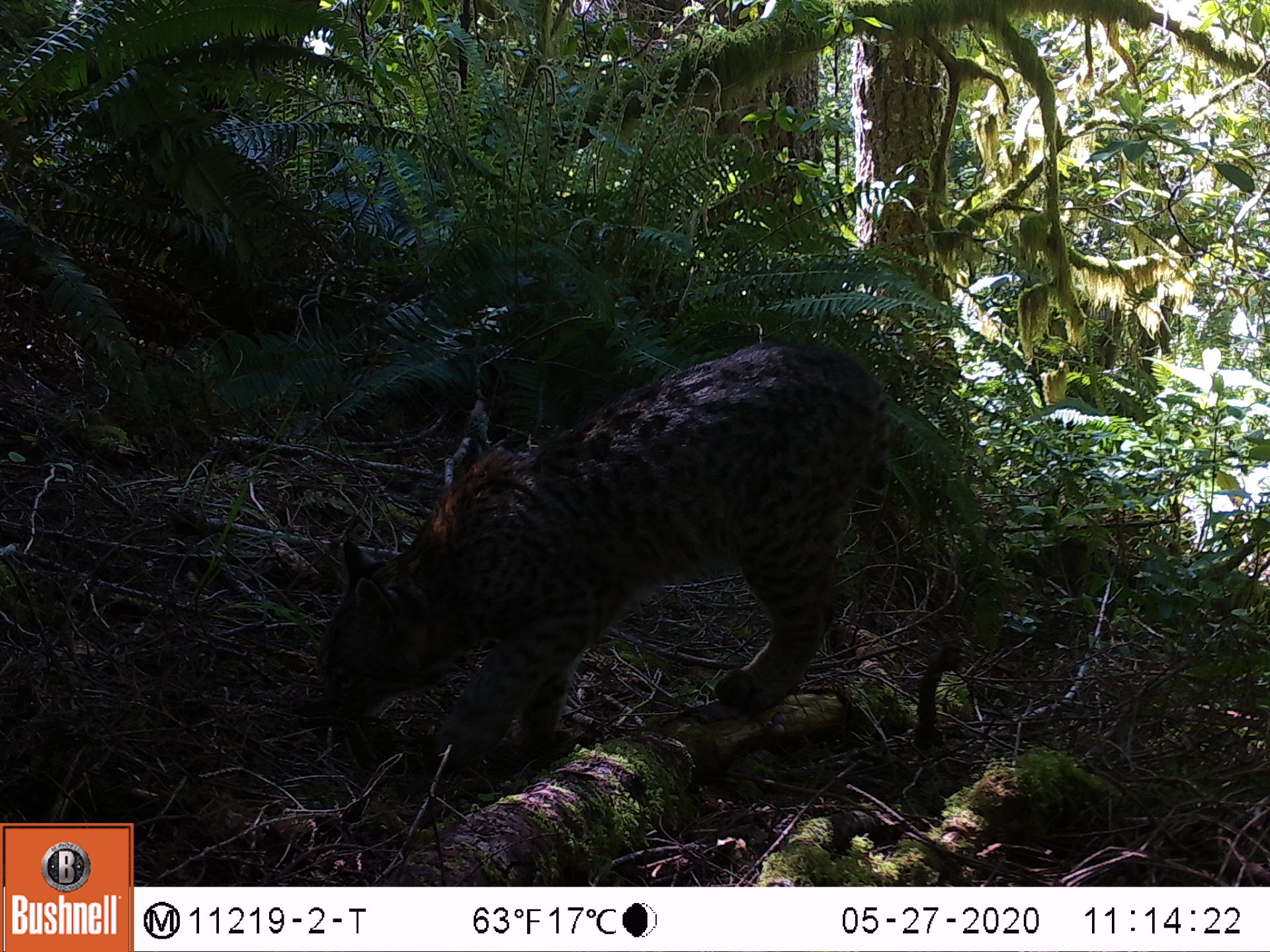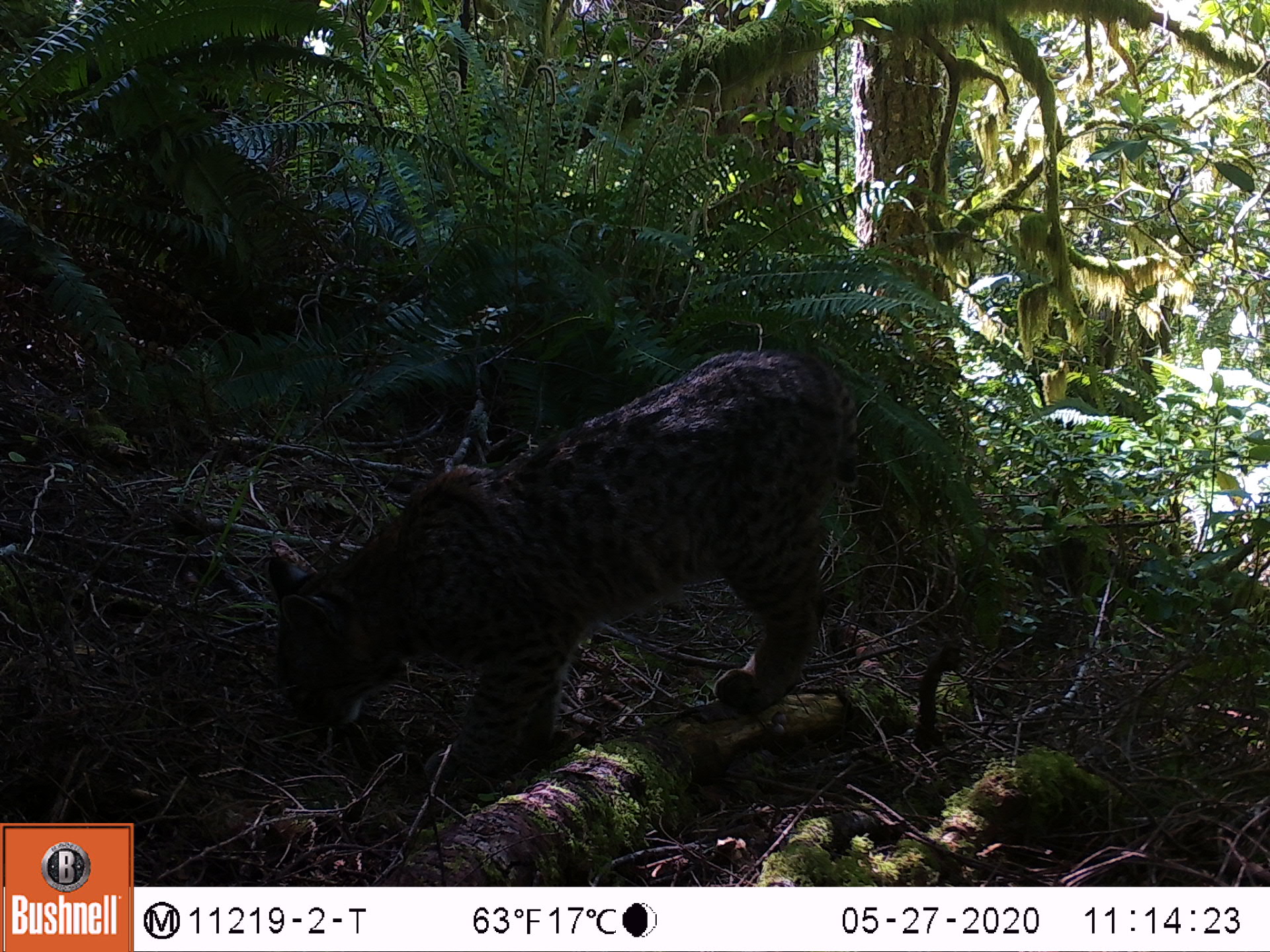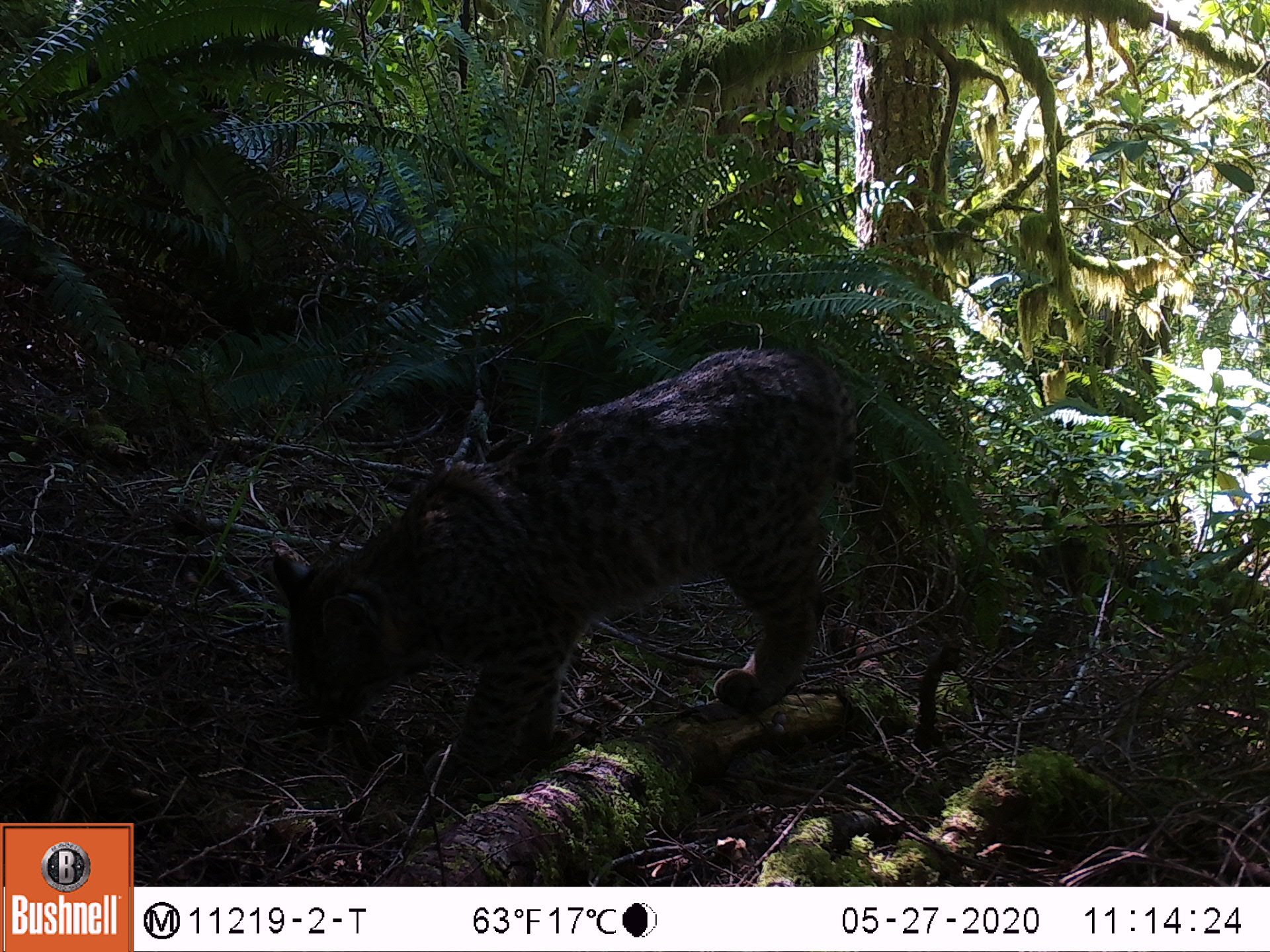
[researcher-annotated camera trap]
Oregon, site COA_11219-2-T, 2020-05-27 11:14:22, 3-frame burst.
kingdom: Animalia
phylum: Chordata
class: Mammalia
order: Carnivora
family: Felidae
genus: Lynx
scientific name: Lynx rufus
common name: bobcat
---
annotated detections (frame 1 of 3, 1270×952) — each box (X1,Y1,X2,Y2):
bobcat: (304,315,899,810)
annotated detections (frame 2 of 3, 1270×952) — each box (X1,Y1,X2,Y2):
bobcat: (252,310,876,807)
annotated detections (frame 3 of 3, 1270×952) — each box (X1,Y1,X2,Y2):
bobcat: (259,304,875,817)